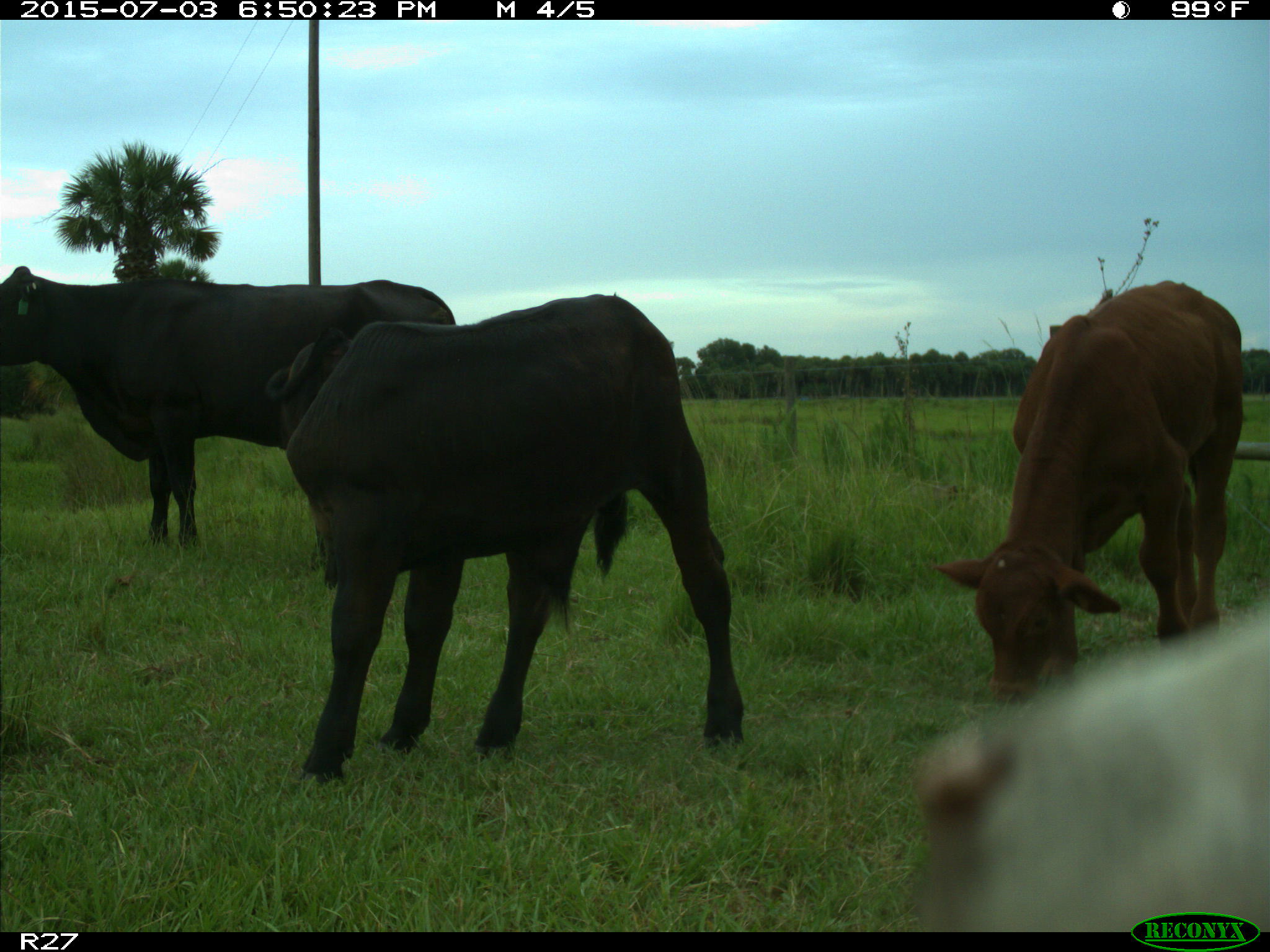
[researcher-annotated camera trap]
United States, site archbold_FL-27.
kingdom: Animalia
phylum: Chordata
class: Mammalia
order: Artiodactyla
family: Bovidae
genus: Bos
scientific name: Bos taurus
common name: domestic cow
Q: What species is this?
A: Bos taurus (domestic cow).